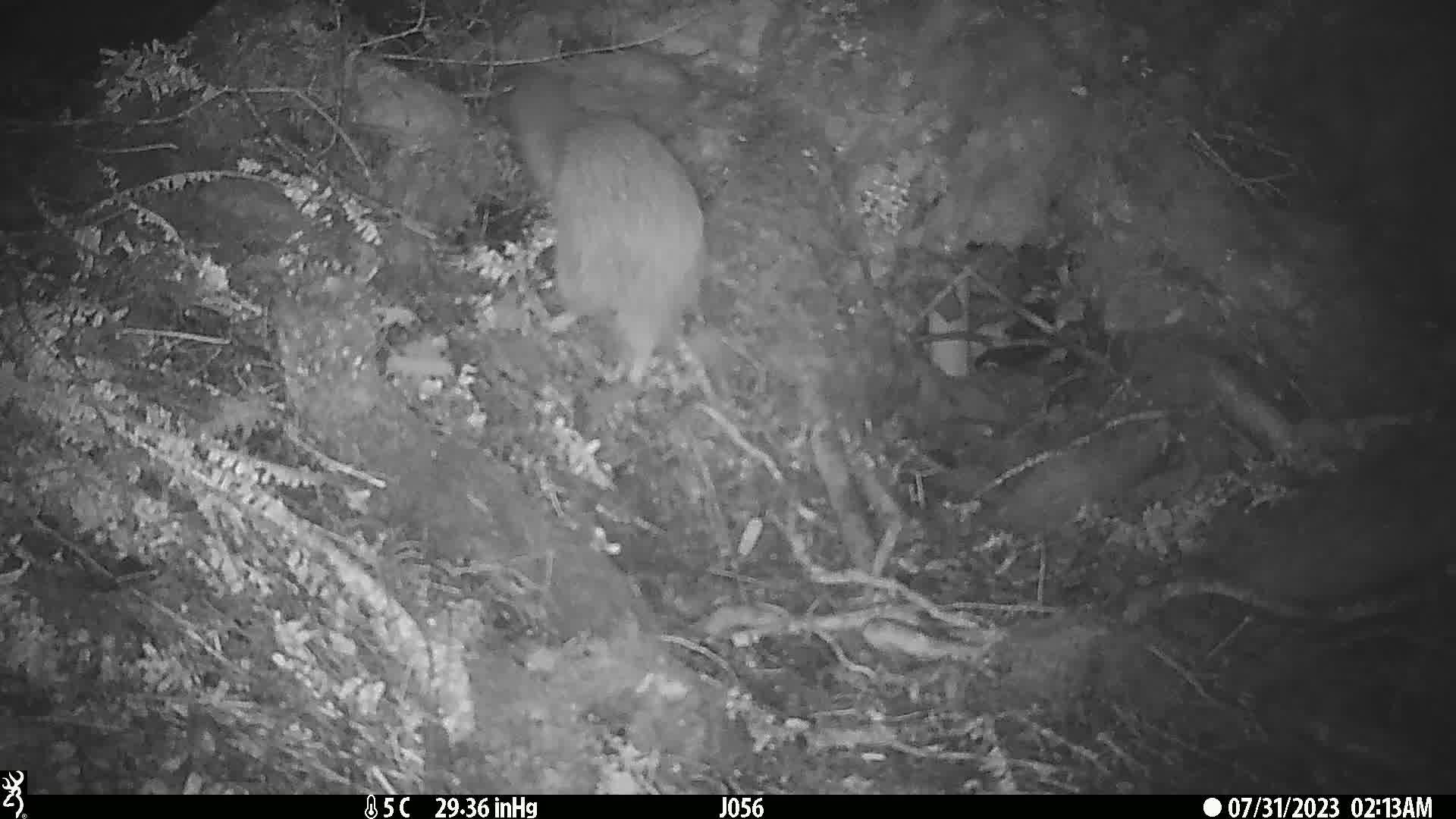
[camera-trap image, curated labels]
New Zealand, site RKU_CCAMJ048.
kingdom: Animalia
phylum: Chordata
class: Aves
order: Apterygiformes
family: Apterygidae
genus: Apteryx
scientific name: Apteryx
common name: kiwi